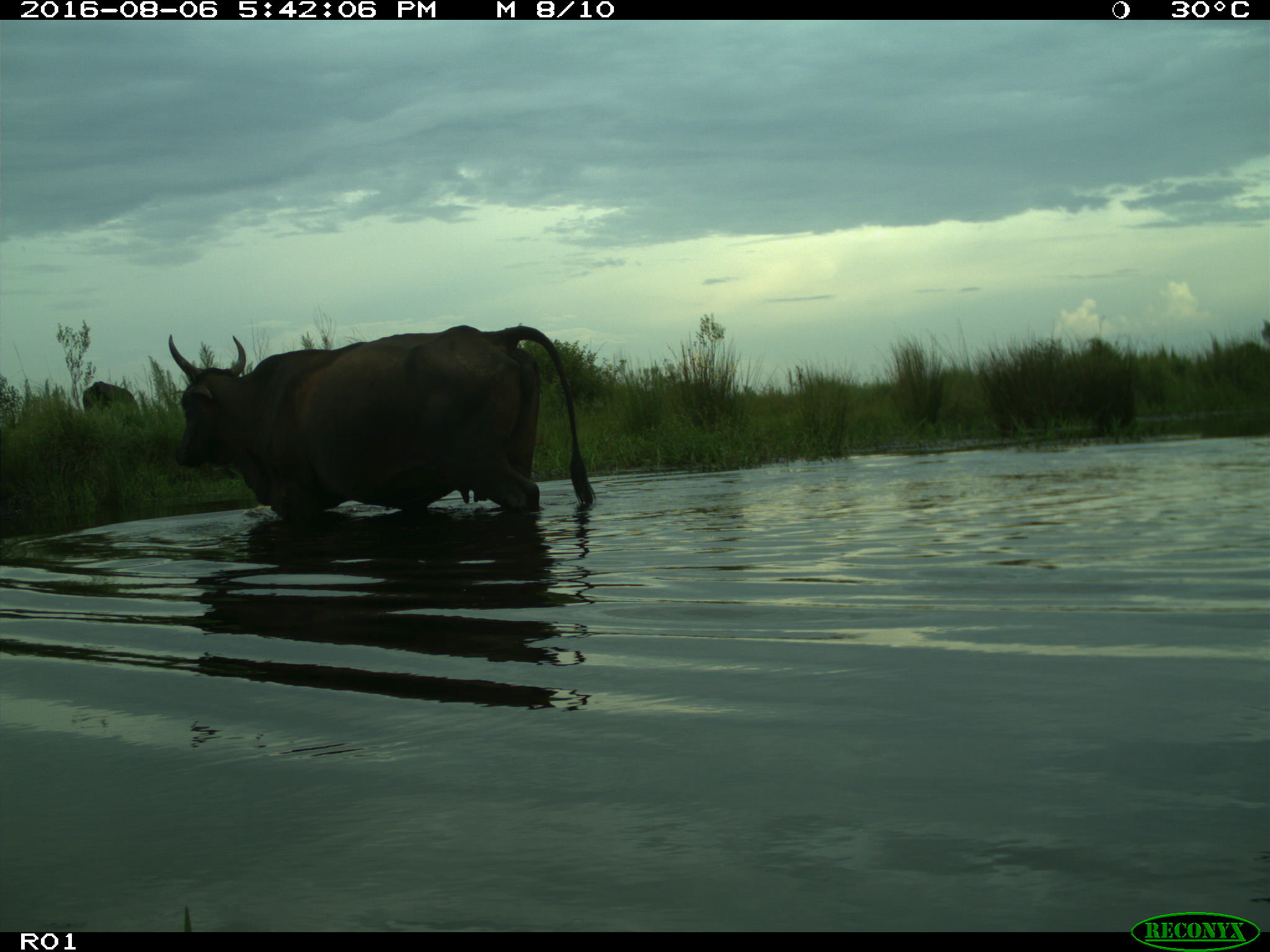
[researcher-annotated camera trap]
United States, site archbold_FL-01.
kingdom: Animalia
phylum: Chordata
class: Mammalia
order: Artiodactyla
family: Bovidae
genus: Bos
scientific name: Bos taurus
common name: domestic cow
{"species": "Bos taurus (domestic cow)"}